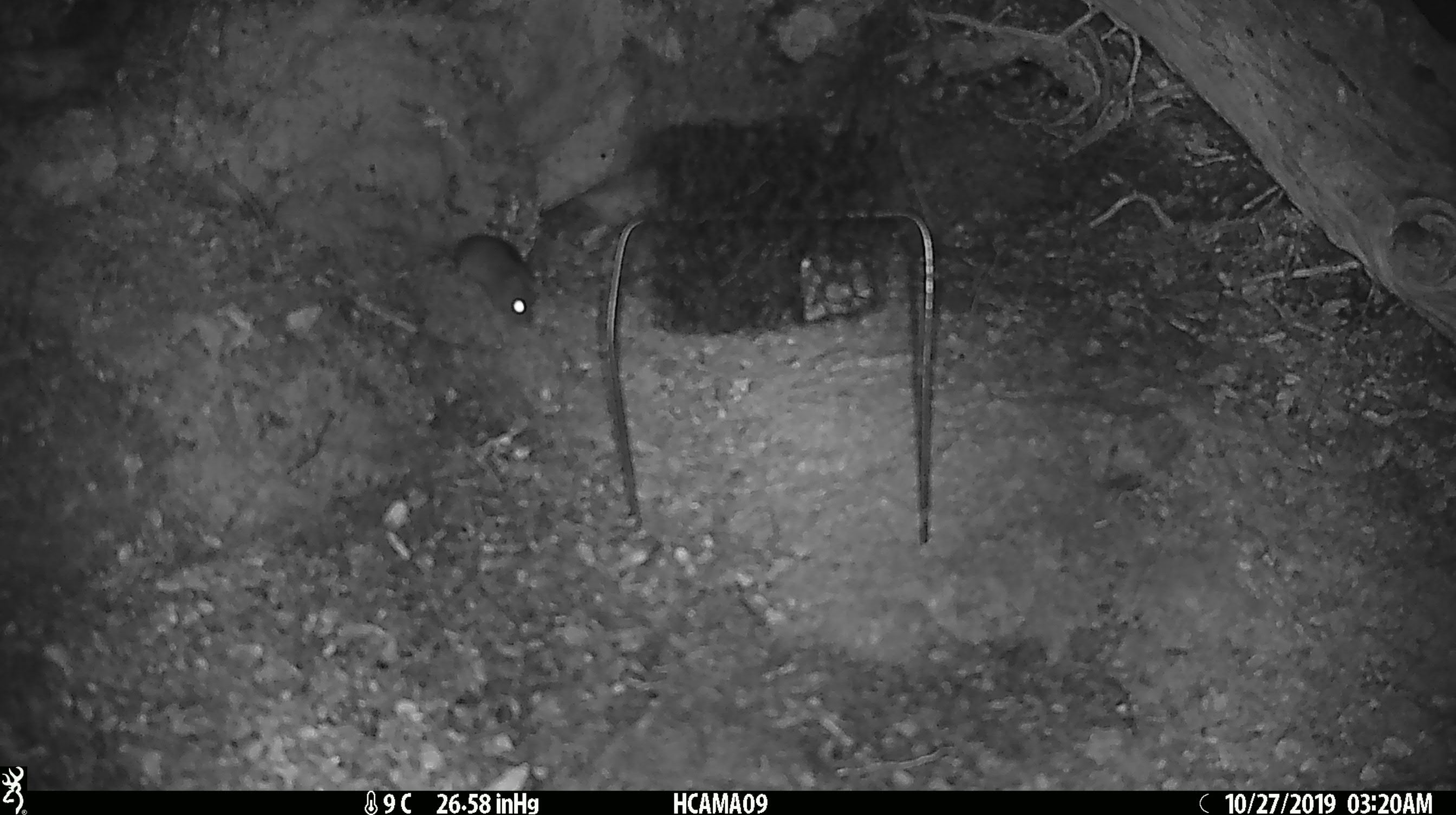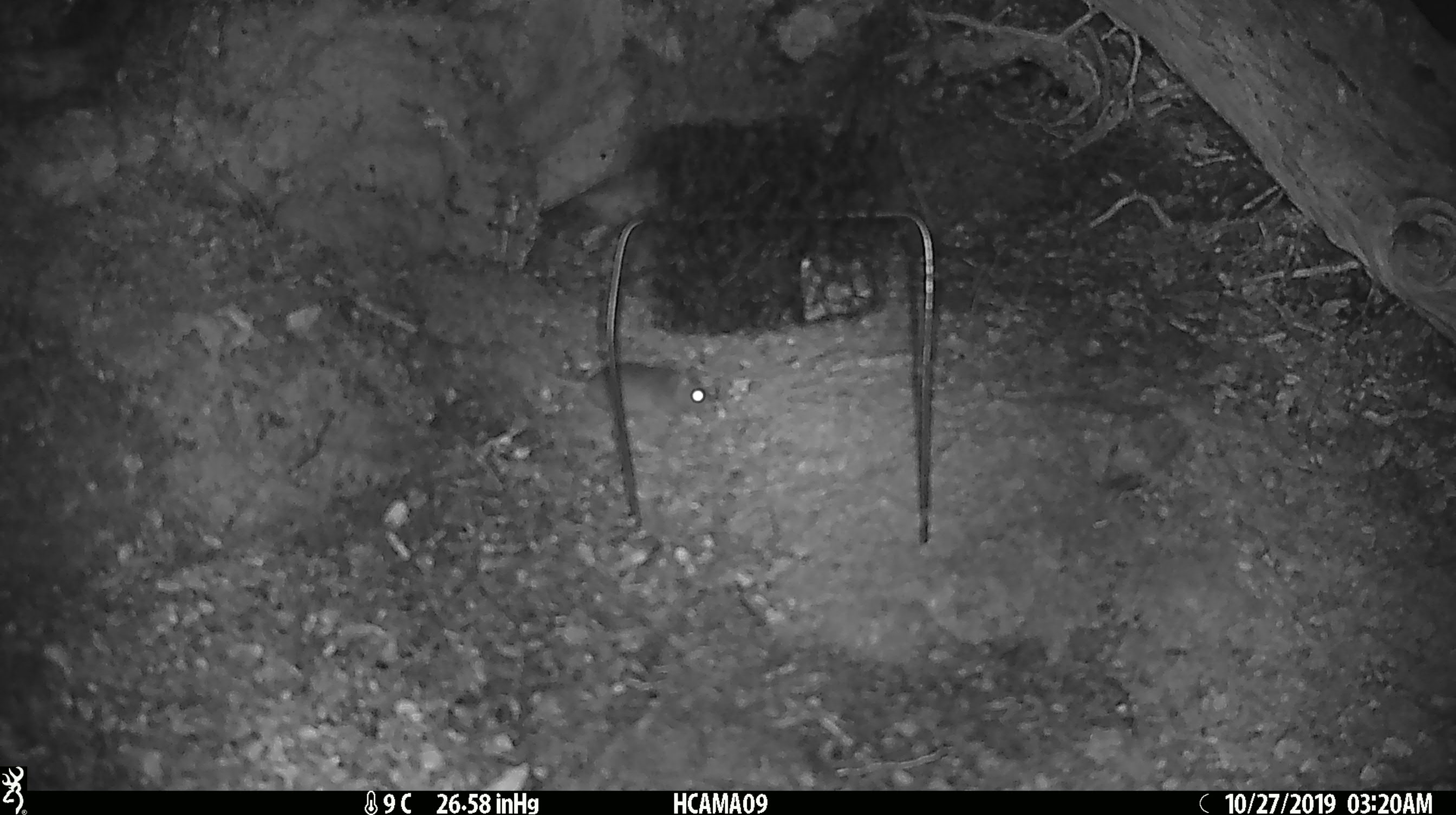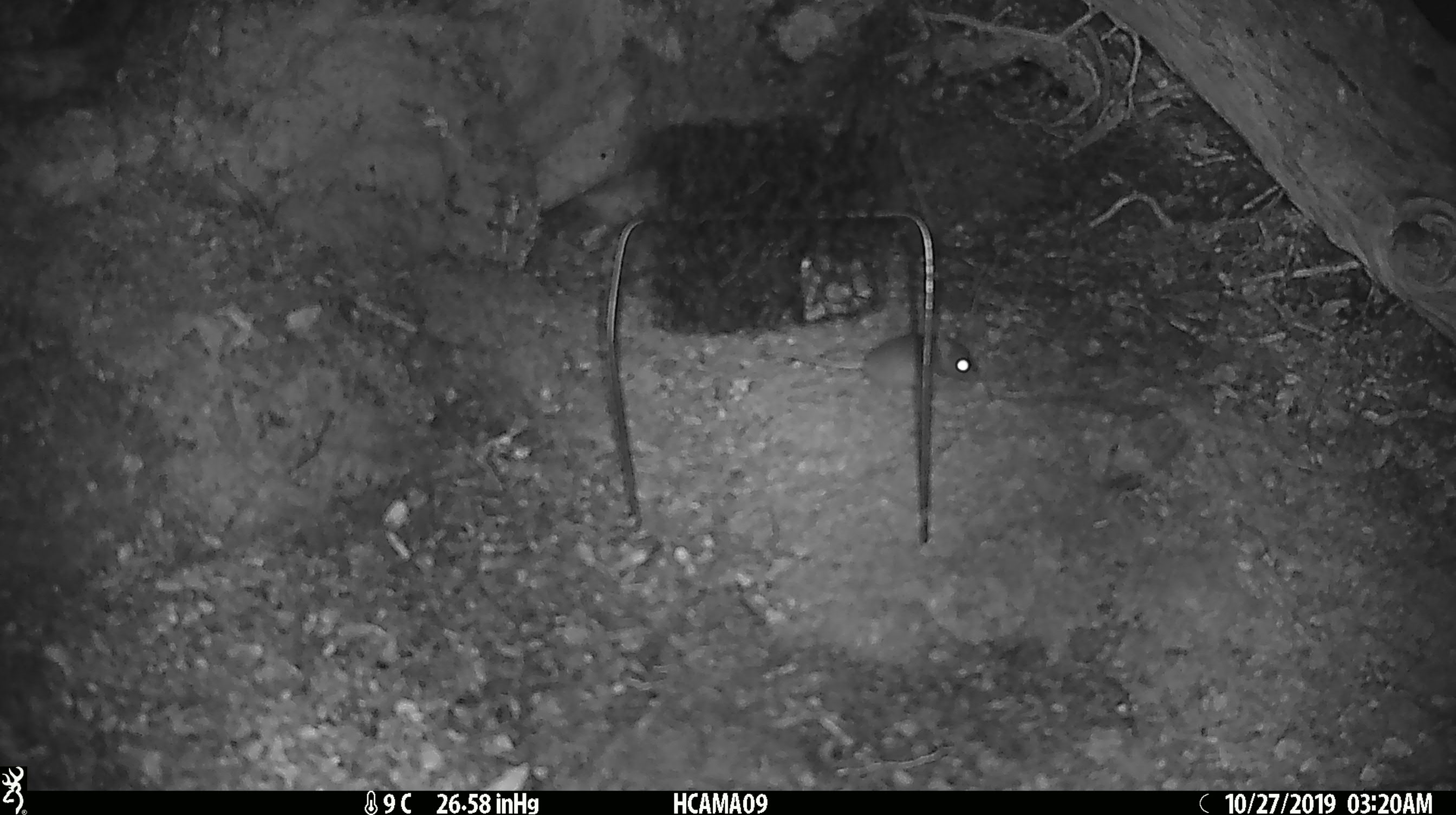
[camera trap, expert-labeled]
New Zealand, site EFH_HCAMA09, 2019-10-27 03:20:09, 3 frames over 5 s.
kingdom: Animalia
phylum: Chordata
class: Mammalia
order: Rodentia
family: Muridae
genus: Mus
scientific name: Mus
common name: mouse